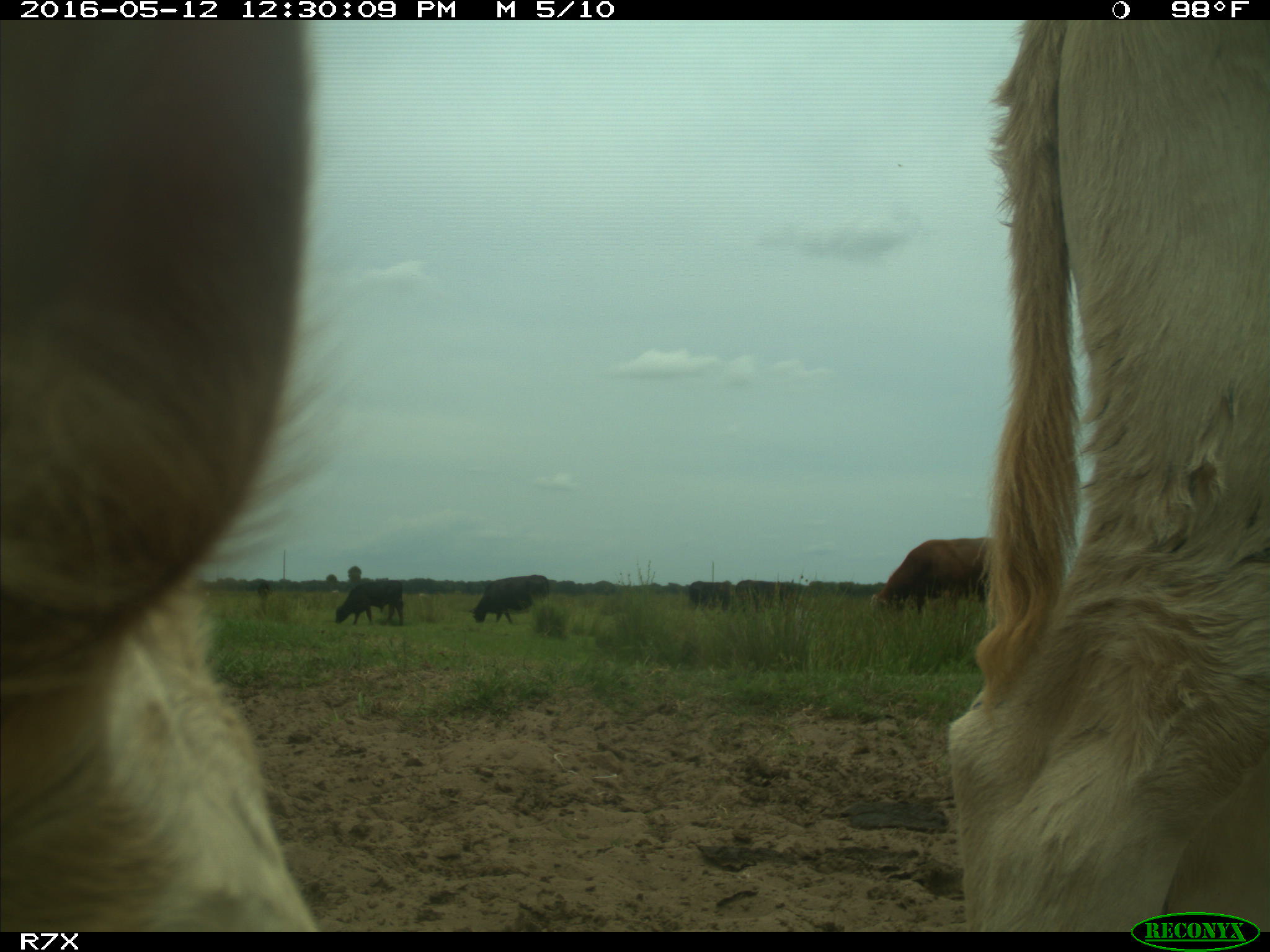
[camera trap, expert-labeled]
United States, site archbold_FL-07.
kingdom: Animalia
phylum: Chordata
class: Mammalia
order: Artiodactyla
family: Bovidae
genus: Bos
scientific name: Bos taurus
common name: domestic cow